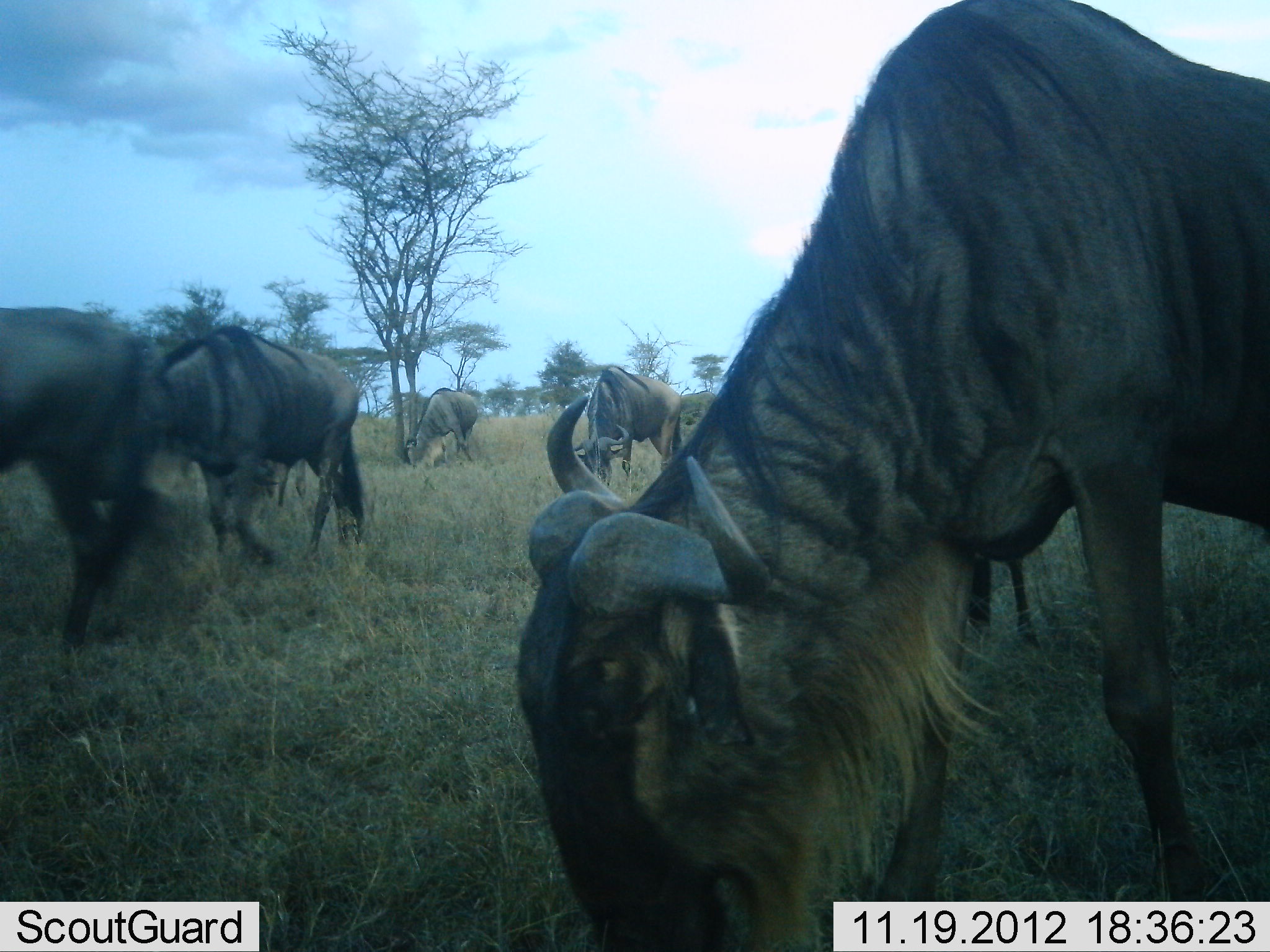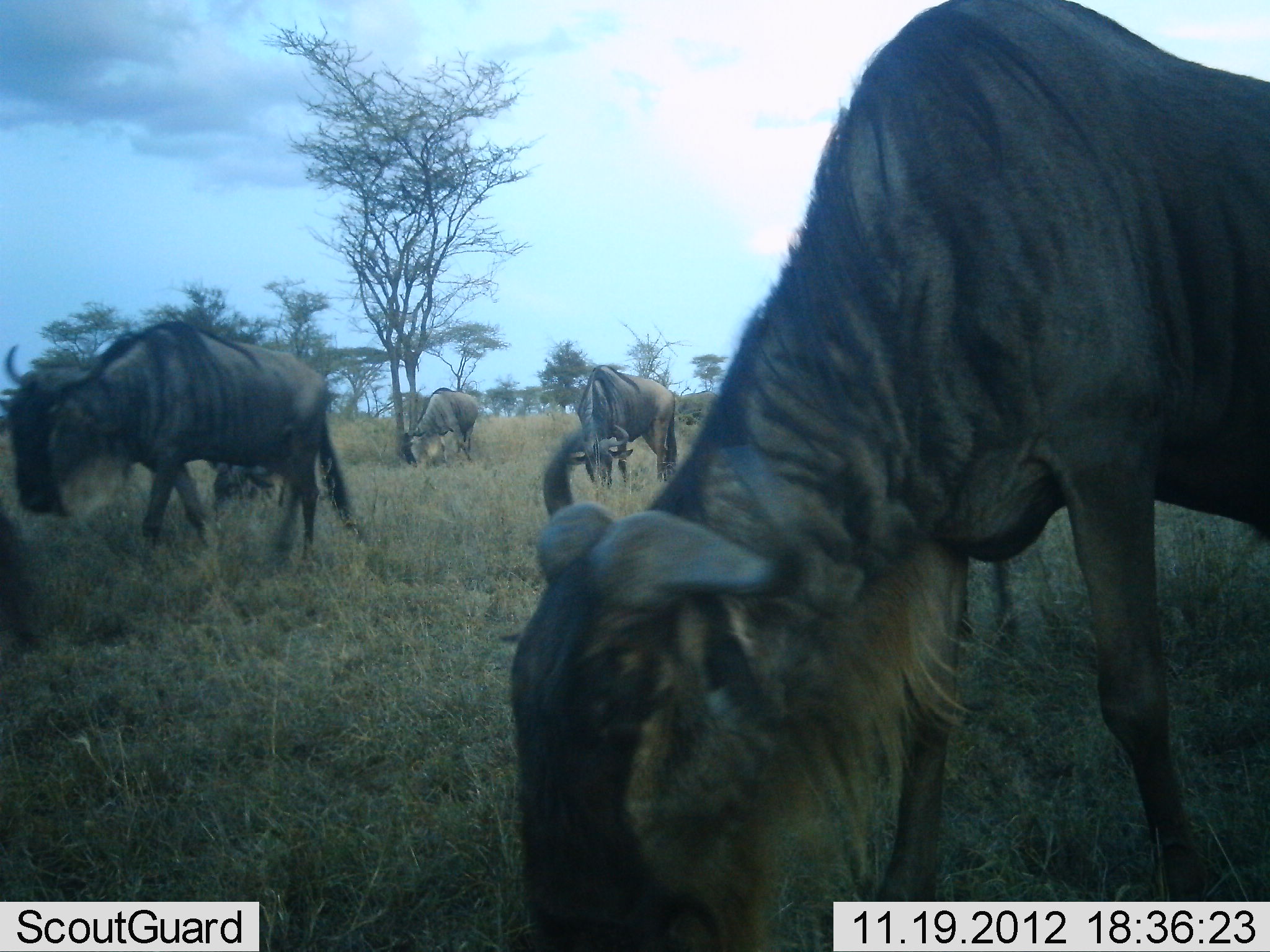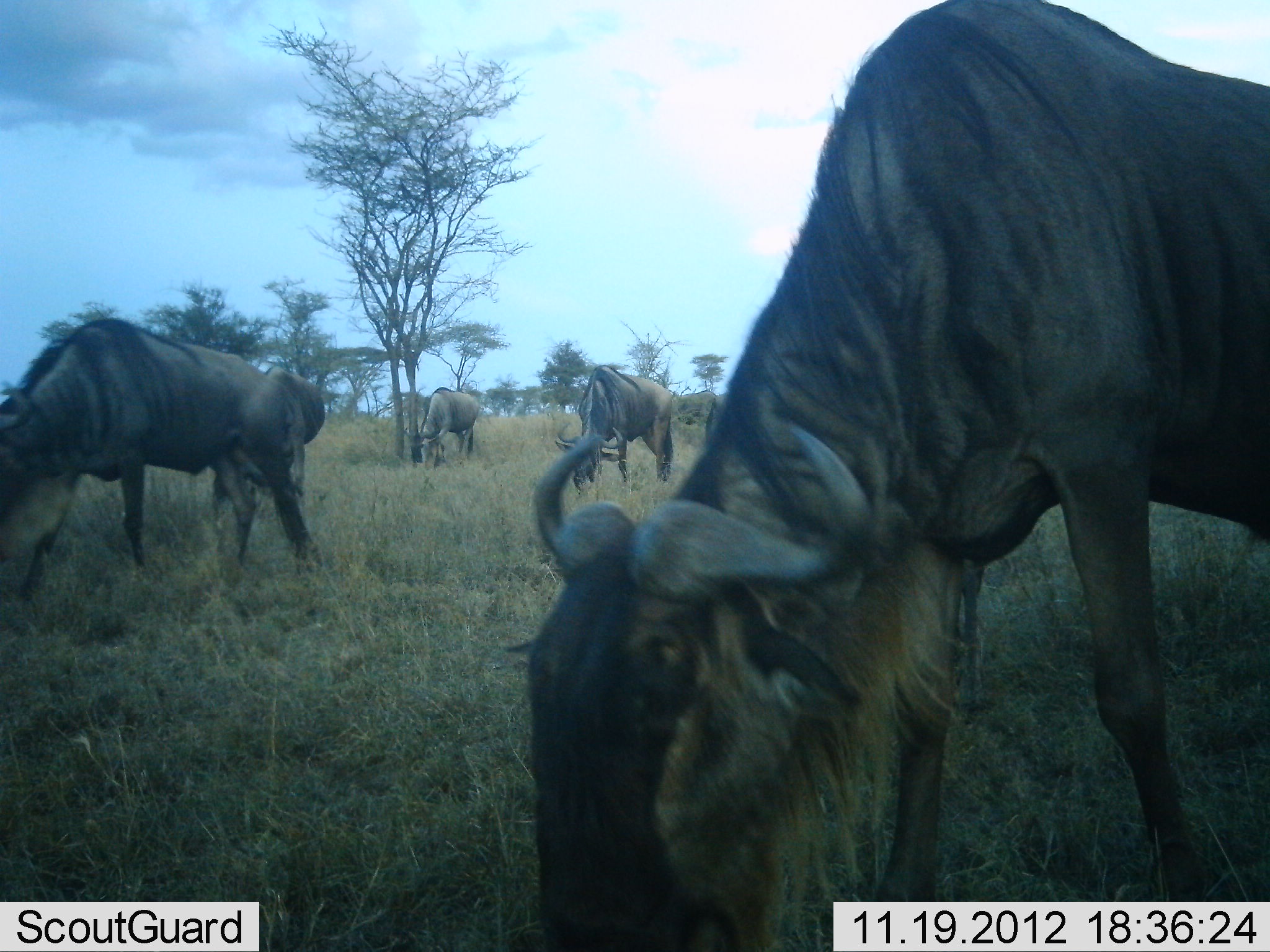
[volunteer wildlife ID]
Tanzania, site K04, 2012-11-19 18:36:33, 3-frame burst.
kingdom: Animalia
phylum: Chordata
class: Mammalia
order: Artiodactyla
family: Bovidae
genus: Connochaetes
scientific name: Connochaetes taurinus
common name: blue wildebeest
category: wildebeest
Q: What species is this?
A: Wildebeest (blue wildebeest) (Connochaetes taurinus).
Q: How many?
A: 6.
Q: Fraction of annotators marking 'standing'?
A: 27%.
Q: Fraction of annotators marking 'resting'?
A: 9%.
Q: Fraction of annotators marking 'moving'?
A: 36%.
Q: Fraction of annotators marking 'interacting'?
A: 9%.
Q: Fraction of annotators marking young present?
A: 9%.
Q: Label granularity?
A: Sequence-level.